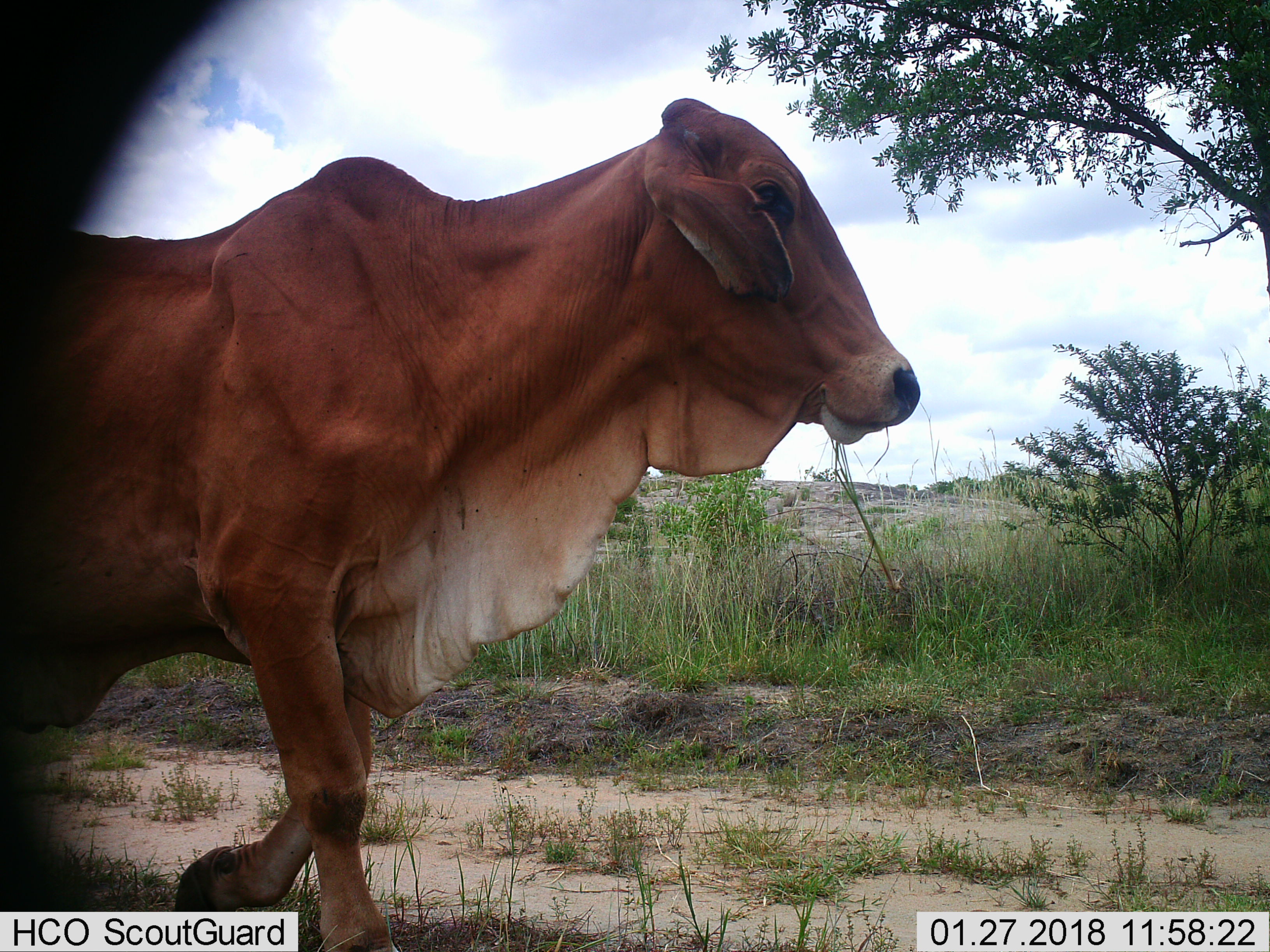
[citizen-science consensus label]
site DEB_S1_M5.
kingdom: Animalia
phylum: Chordata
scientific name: Vertebrata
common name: domestic animal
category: domesticanimal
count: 1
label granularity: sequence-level